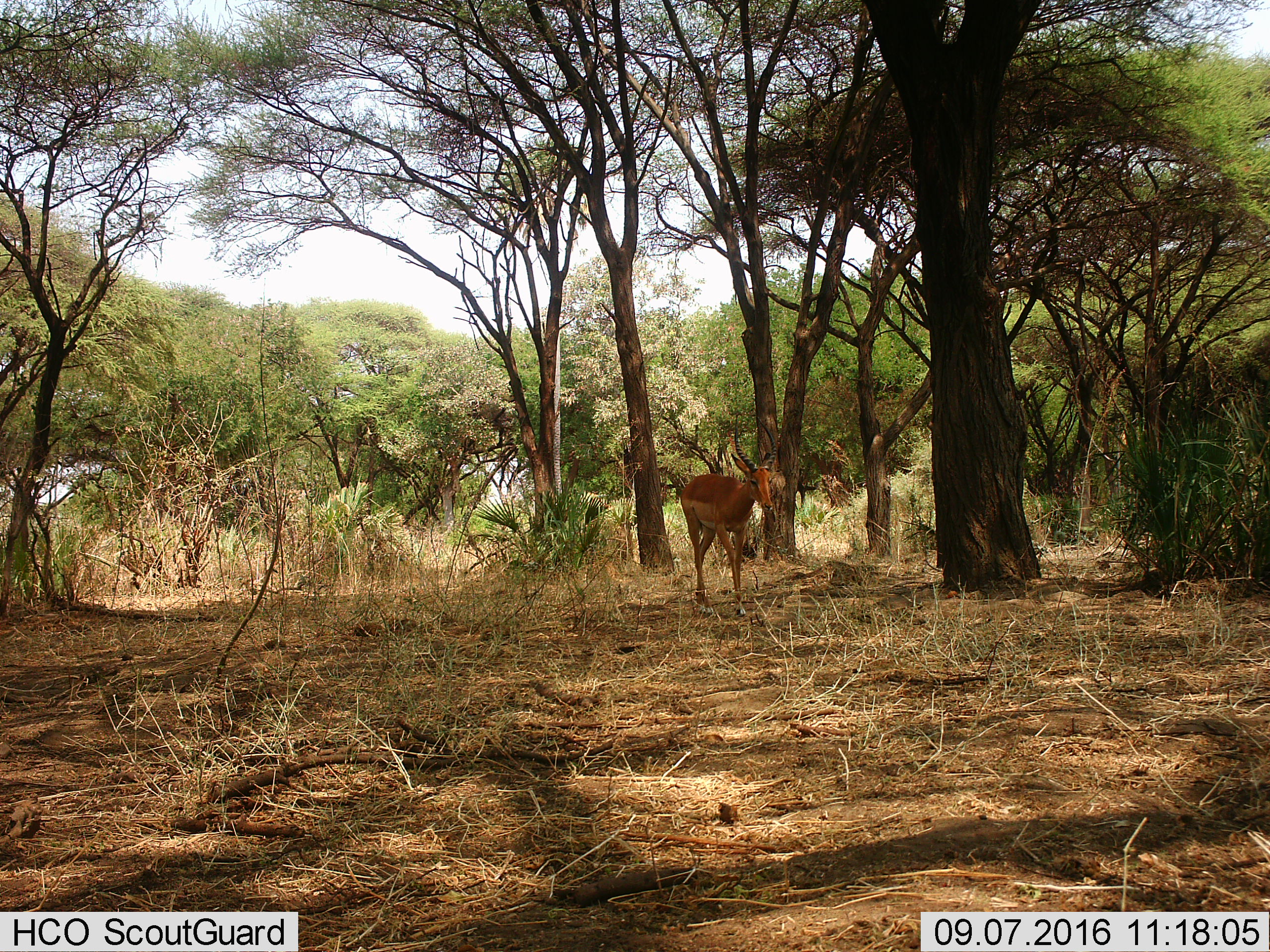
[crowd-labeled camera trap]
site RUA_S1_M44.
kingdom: Animalia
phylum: Chordata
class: Mammalia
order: Artiodactyla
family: Bovidae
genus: Aepyceros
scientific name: Aepyceros melampus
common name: impala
Impala (Aepyceros melampus), count 1. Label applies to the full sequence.